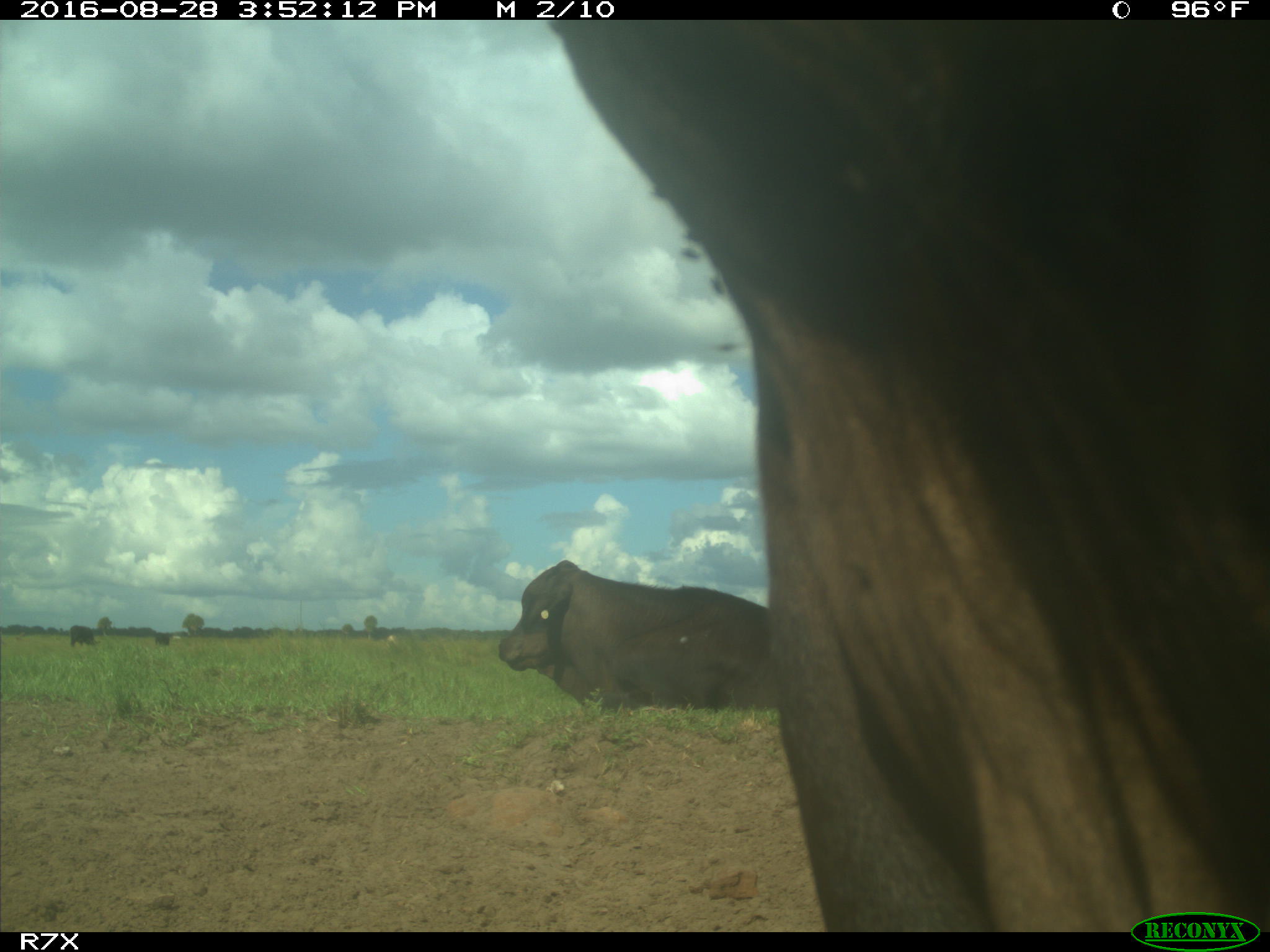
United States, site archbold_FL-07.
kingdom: Animalia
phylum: Chordata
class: Mammalia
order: Artiodactyla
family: Bovidae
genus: Bos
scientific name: Bos taurus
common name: domestic cow